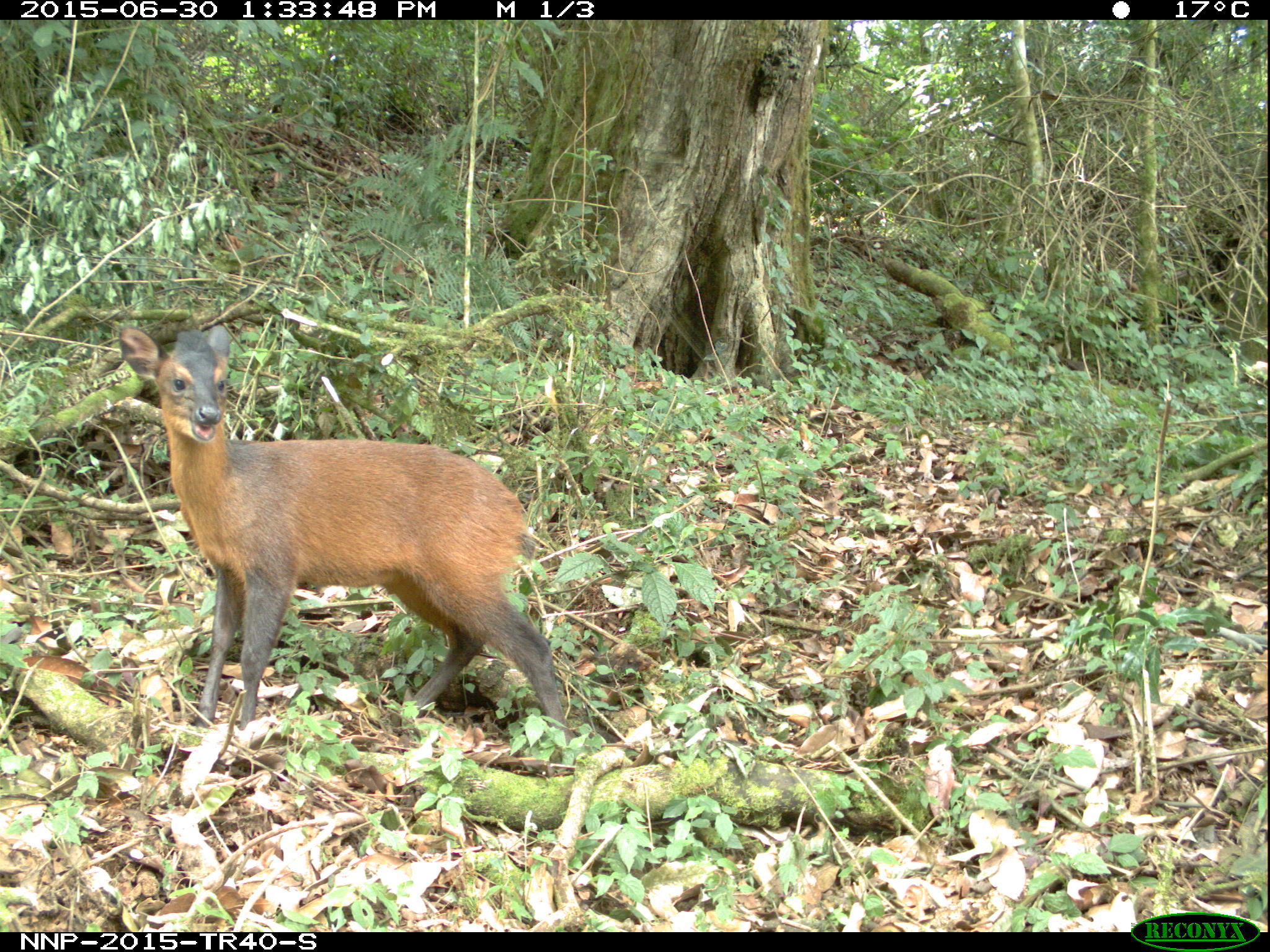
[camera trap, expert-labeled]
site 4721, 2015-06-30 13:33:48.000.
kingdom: Animalia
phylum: Chordata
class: Mammalia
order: Artiodactyla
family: Bovidae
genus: Cephalophus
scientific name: Cephalophus nigrifrons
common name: black-fronted duiker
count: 1